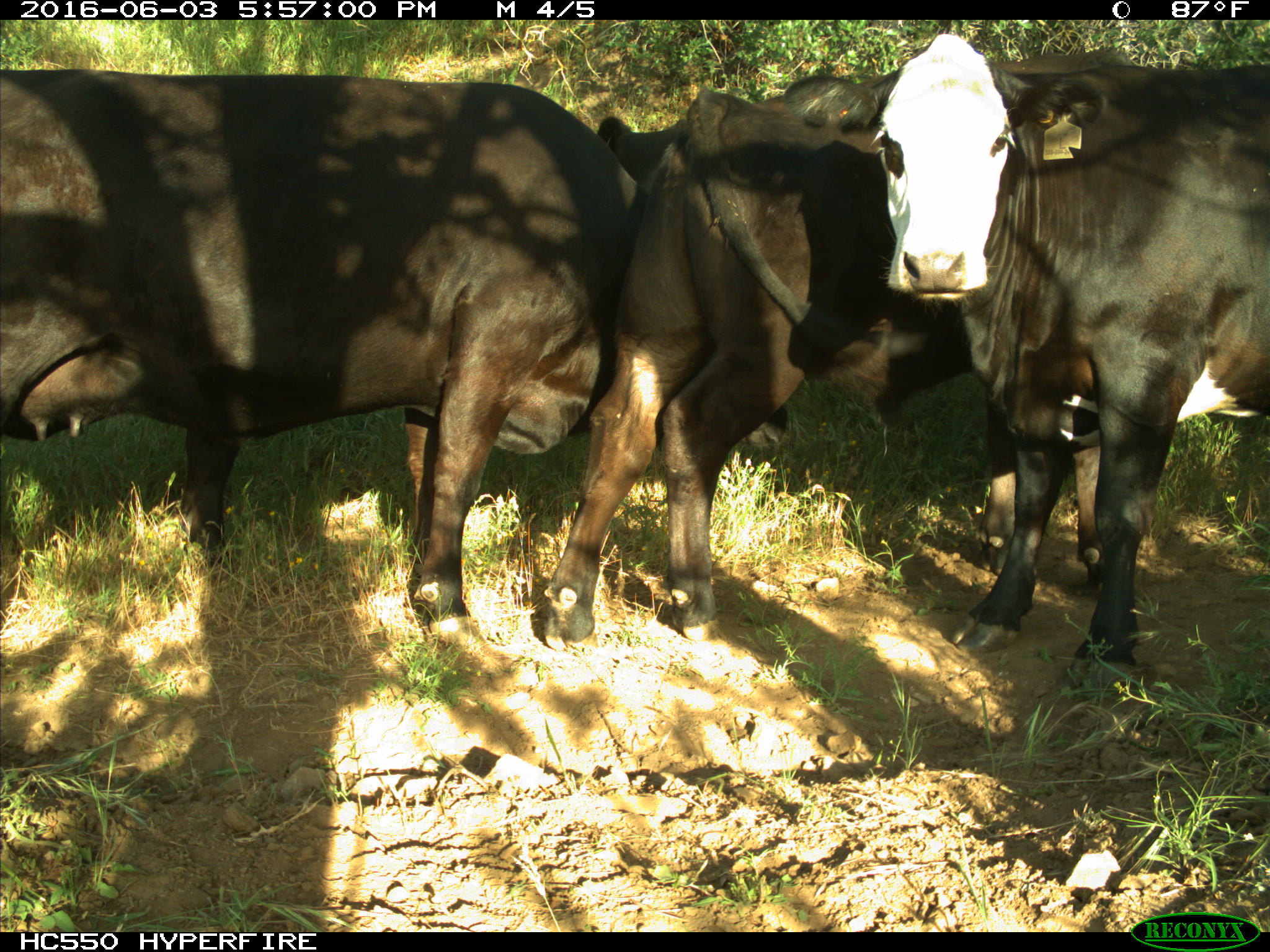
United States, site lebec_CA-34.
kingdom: Animalia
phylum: Chordata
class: Mammalia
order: Artiodactyla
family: Bovidae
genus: Bos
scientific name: Bos taurus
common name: domestic cow